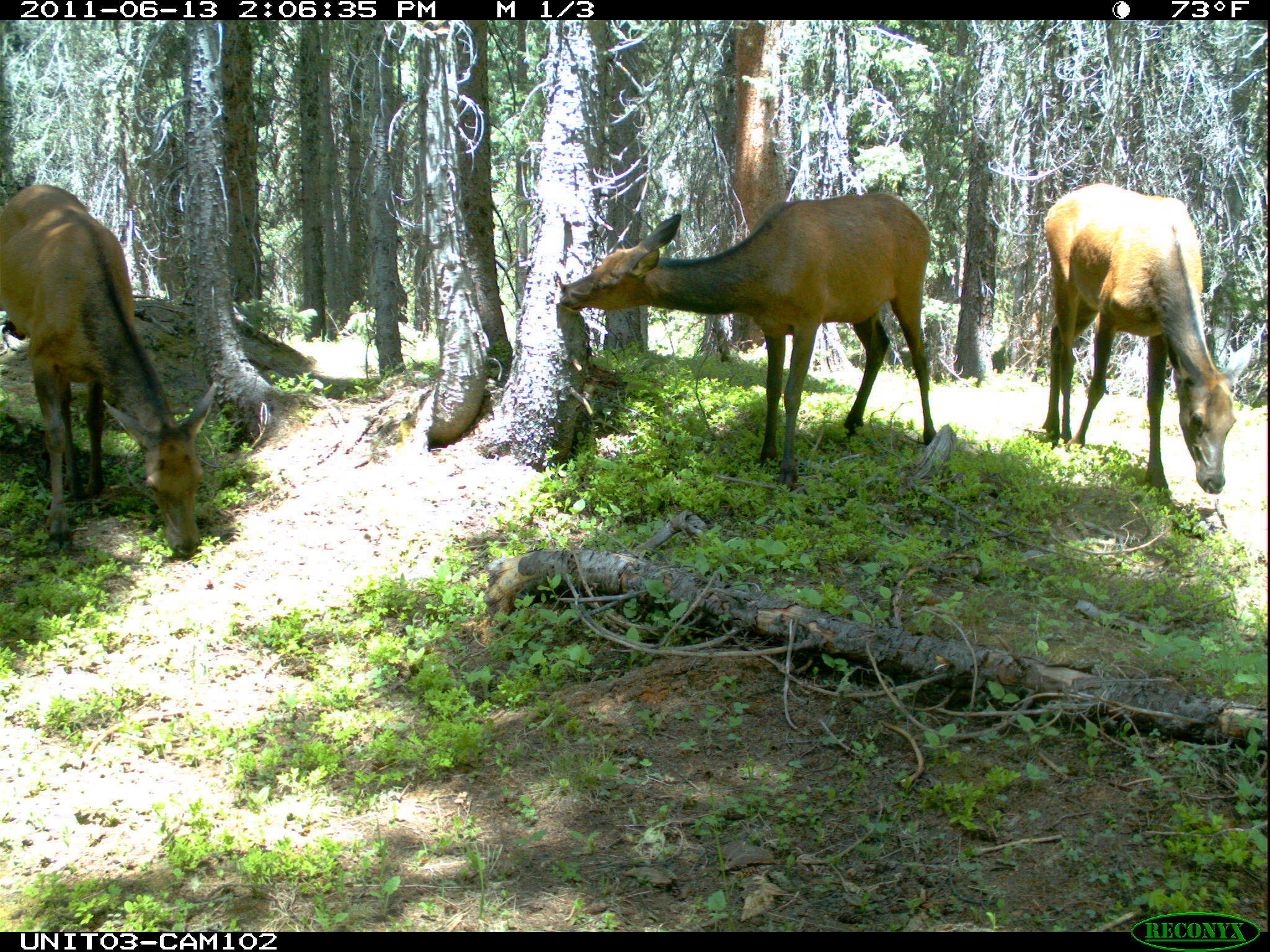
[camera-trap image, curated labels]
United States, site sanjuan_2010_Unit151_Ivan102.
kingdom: Animalia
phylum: Chordata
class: Mammalia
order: Artiodactyla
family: Cervidae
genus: Cervus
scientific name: Cervus elaphus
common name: red deer